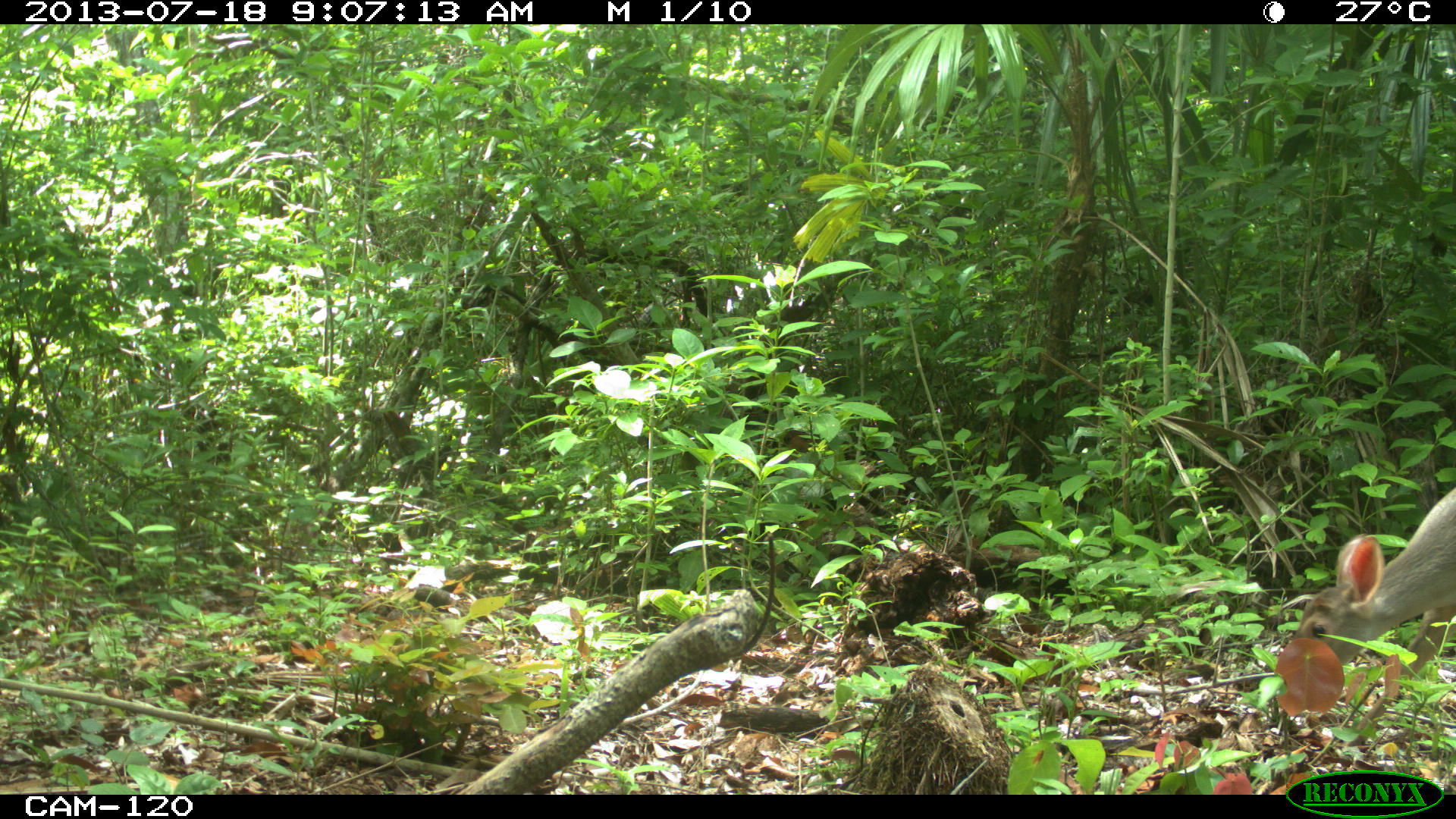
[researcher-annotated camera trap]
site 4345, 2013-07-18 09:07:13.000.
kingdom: Animalia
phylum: Chordata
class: Mammalia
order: Artiodactyla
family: Cervidae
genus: Odocoileus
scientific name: Odocoileus virginianus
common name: white-tailed deer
Odocoileus virginianus (white-tailed deer), count 1, sex female.